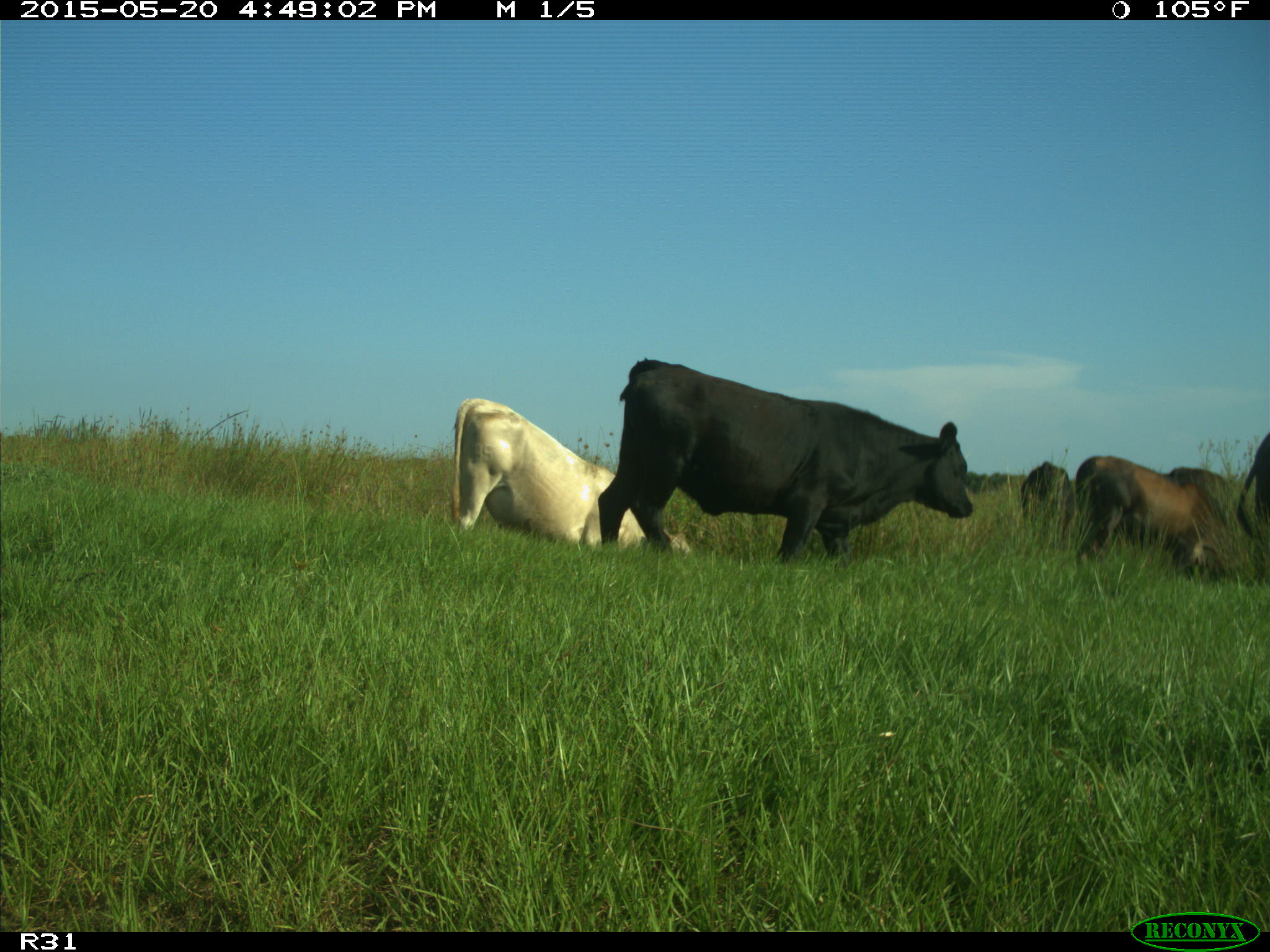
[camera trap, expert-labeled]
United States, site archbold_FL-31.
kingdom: Animalia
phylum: Chordata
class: Mammalia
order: Artiodactyla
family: Bovidae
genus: Bos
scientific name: Bos taurus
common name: domestic cow